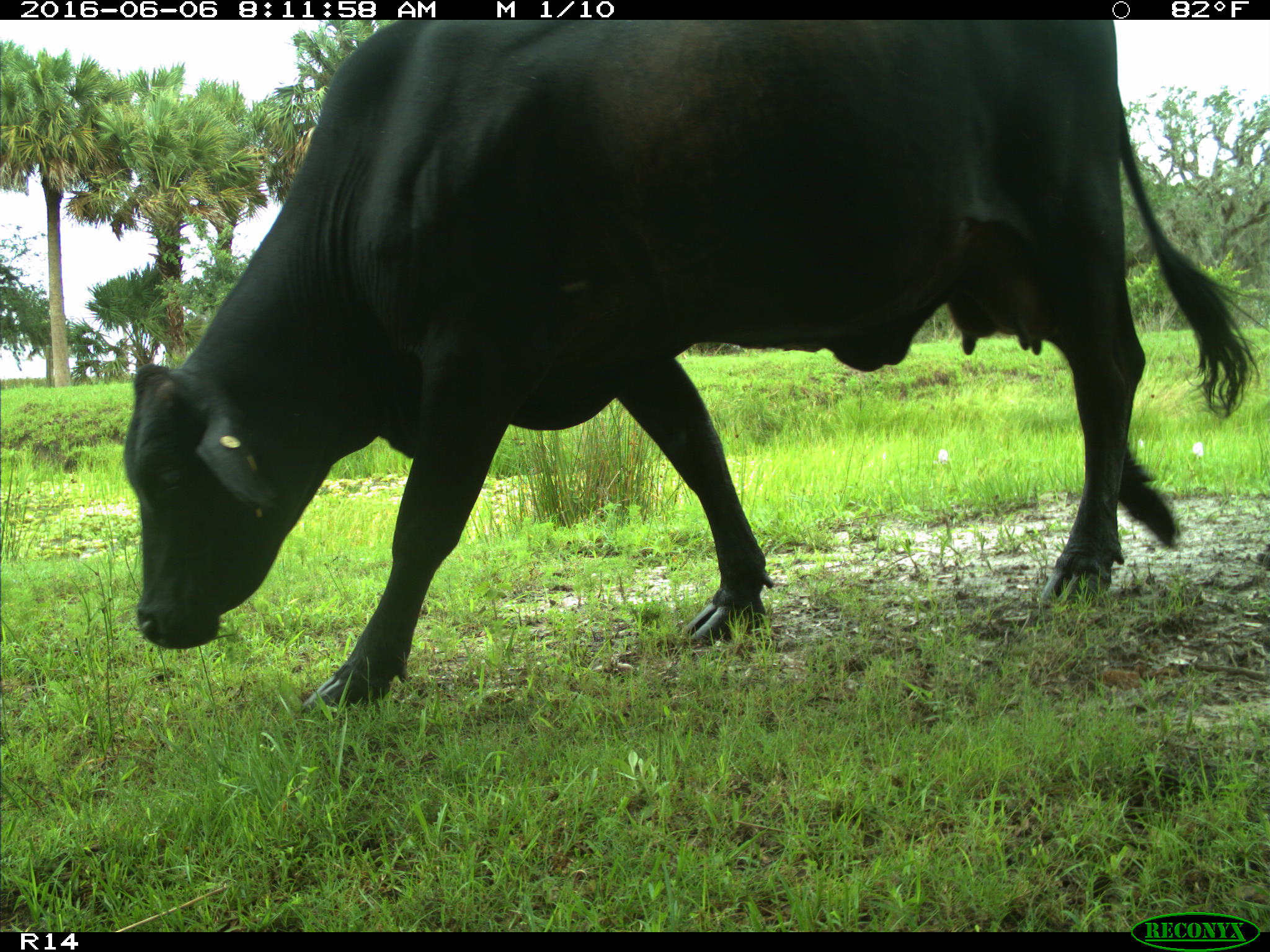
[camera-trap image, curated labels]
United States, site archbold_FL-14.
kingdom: Animalia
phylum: Chordata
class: Mammalia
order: Artiodactyla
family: Bovidae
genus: Bos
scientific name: Bos taurus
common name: domestic cow